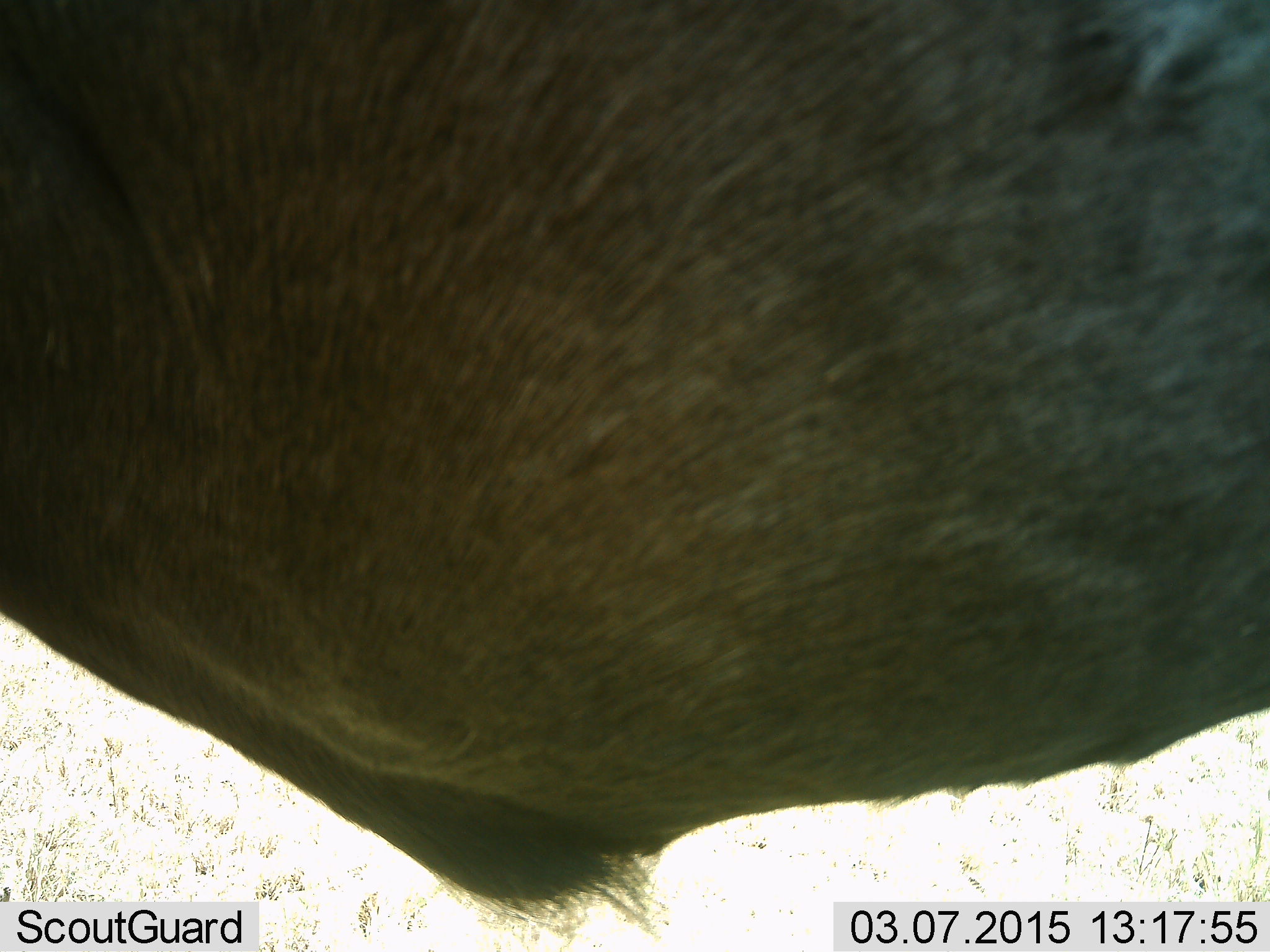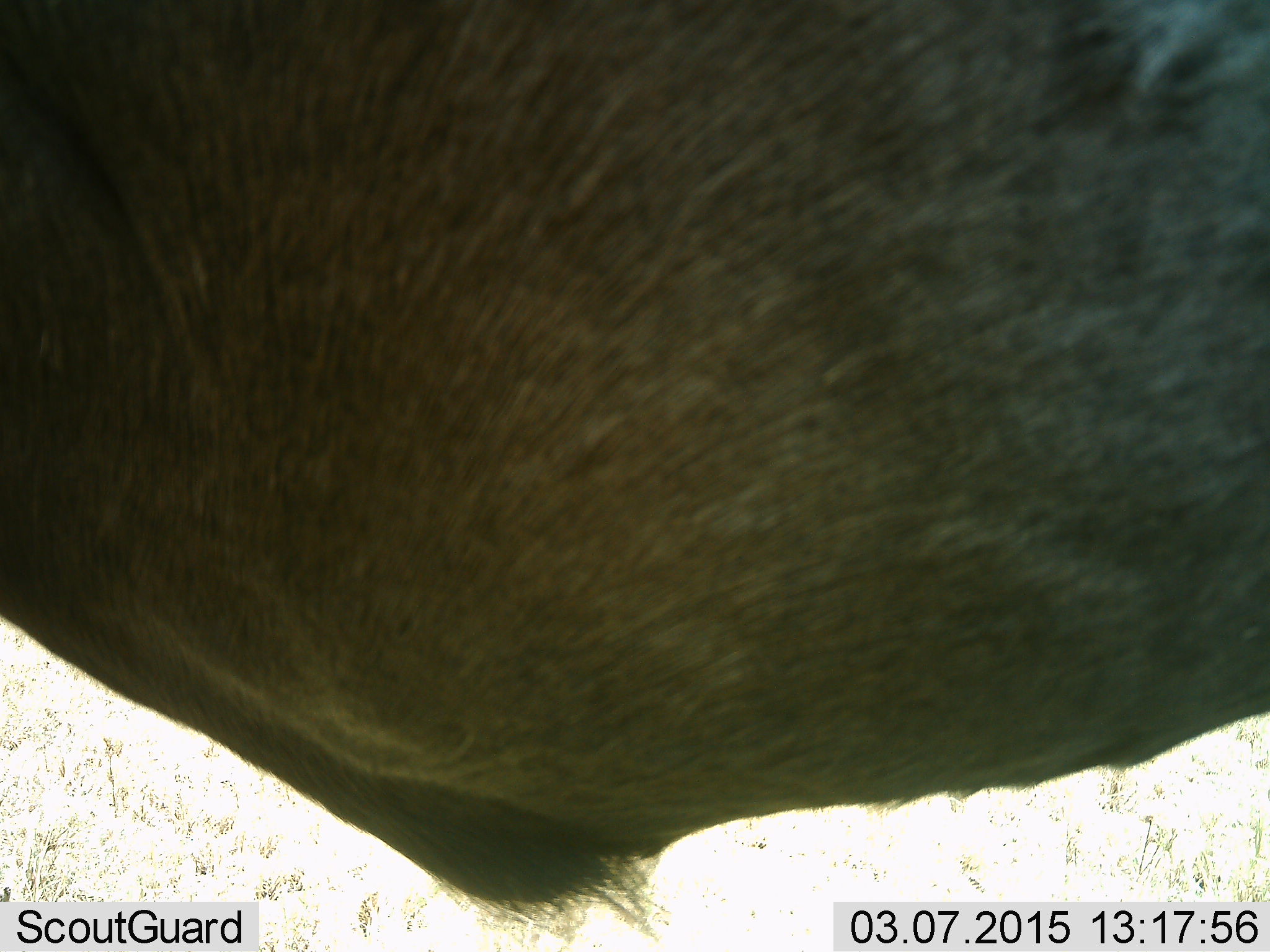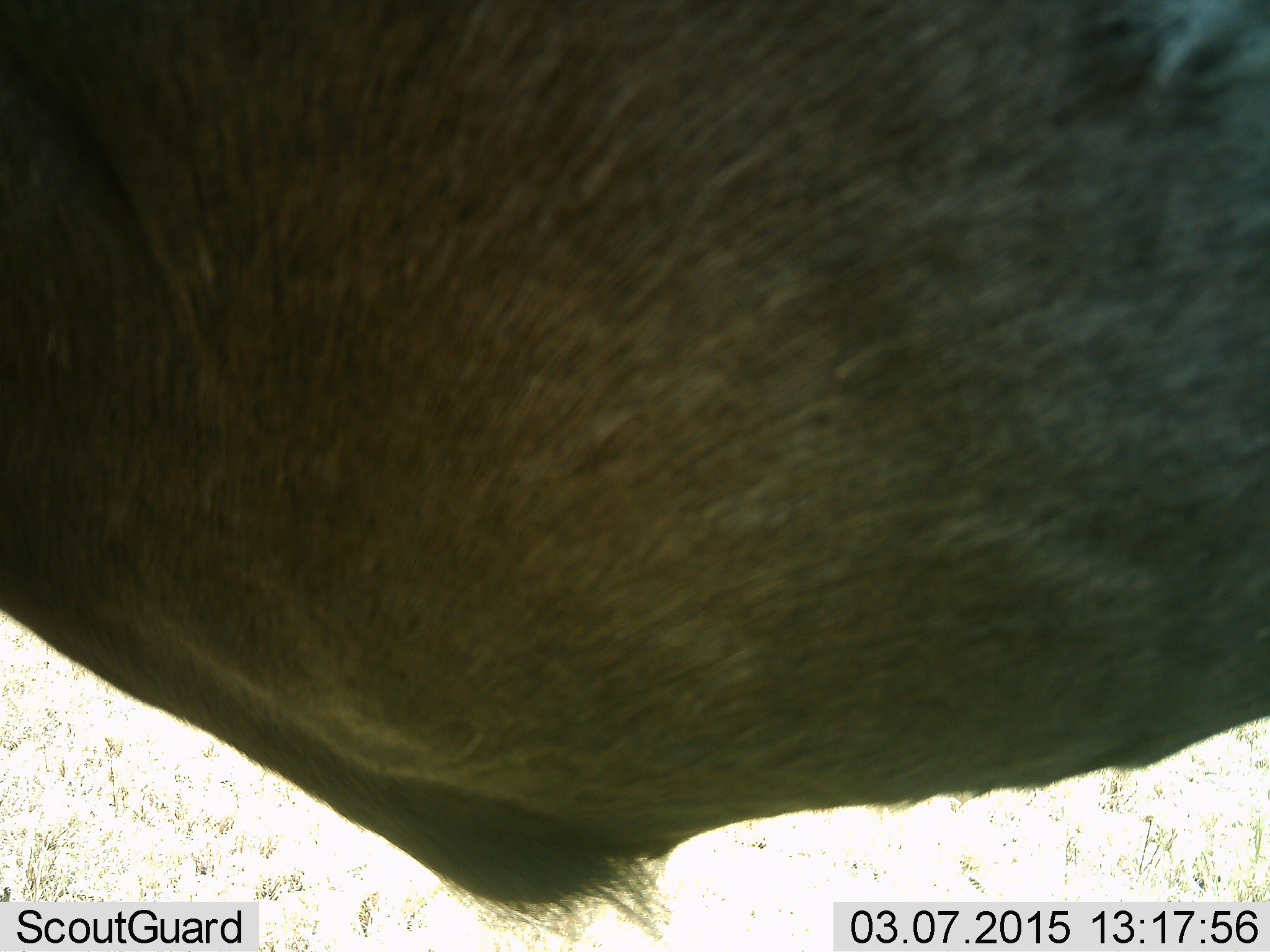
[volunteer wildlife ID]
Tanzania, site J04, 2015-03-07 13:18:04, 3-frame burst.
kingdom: Animalia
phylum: Chordata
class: Mammalia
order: Artiodactyla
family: Bovidae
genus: Connochaetes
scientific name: Connochaetes taurinus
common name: blue wildebeest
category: wildebeest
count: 1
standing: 100%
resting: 0%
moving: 0%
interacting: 0%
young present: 0%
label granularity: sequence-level